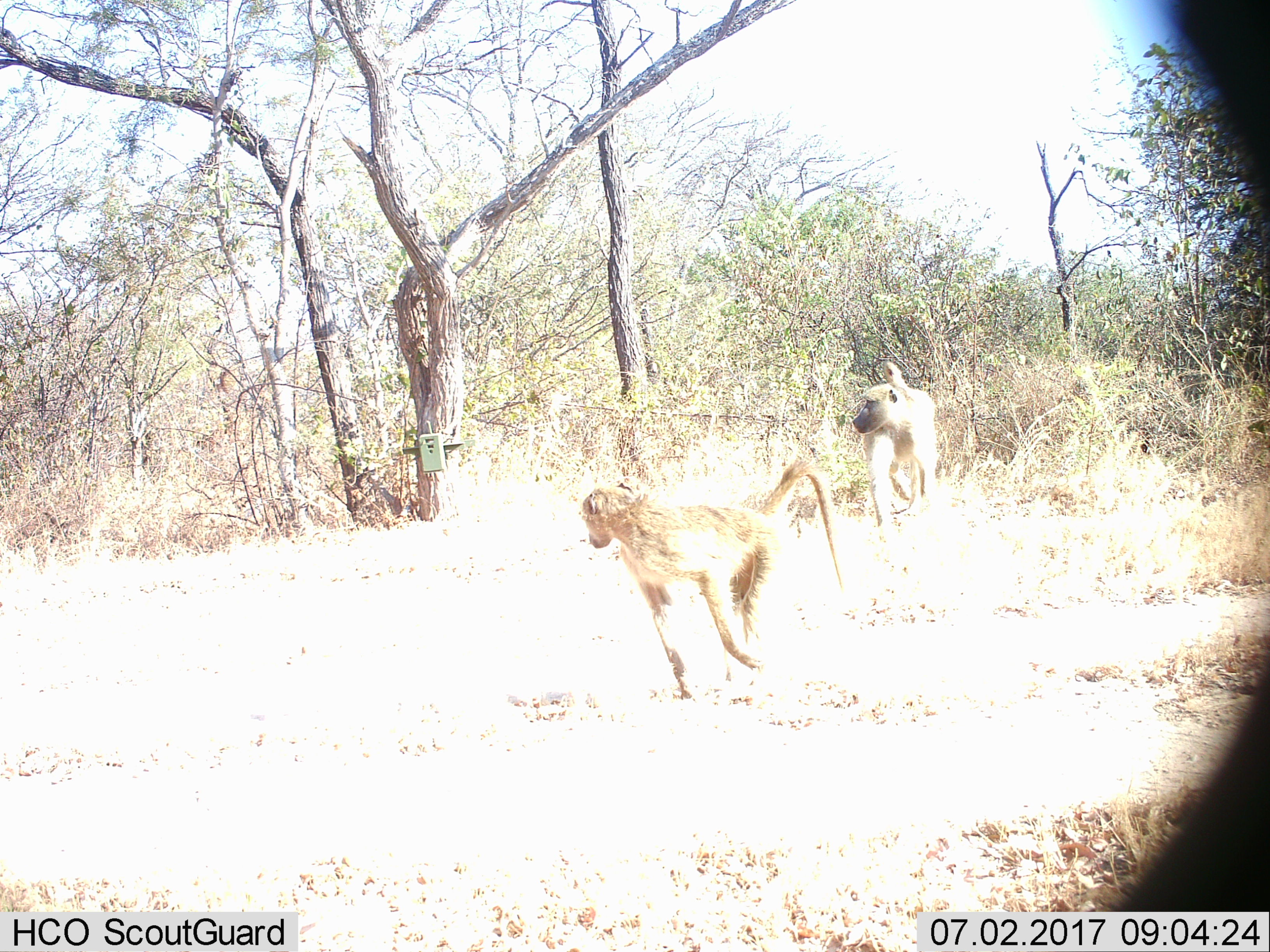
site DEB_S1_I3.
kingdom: Animalia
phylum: Chordata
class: Mammalia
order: Primates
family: Cercopithecidae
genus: Papio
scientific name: Papio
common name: baboon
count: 2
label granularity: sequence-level